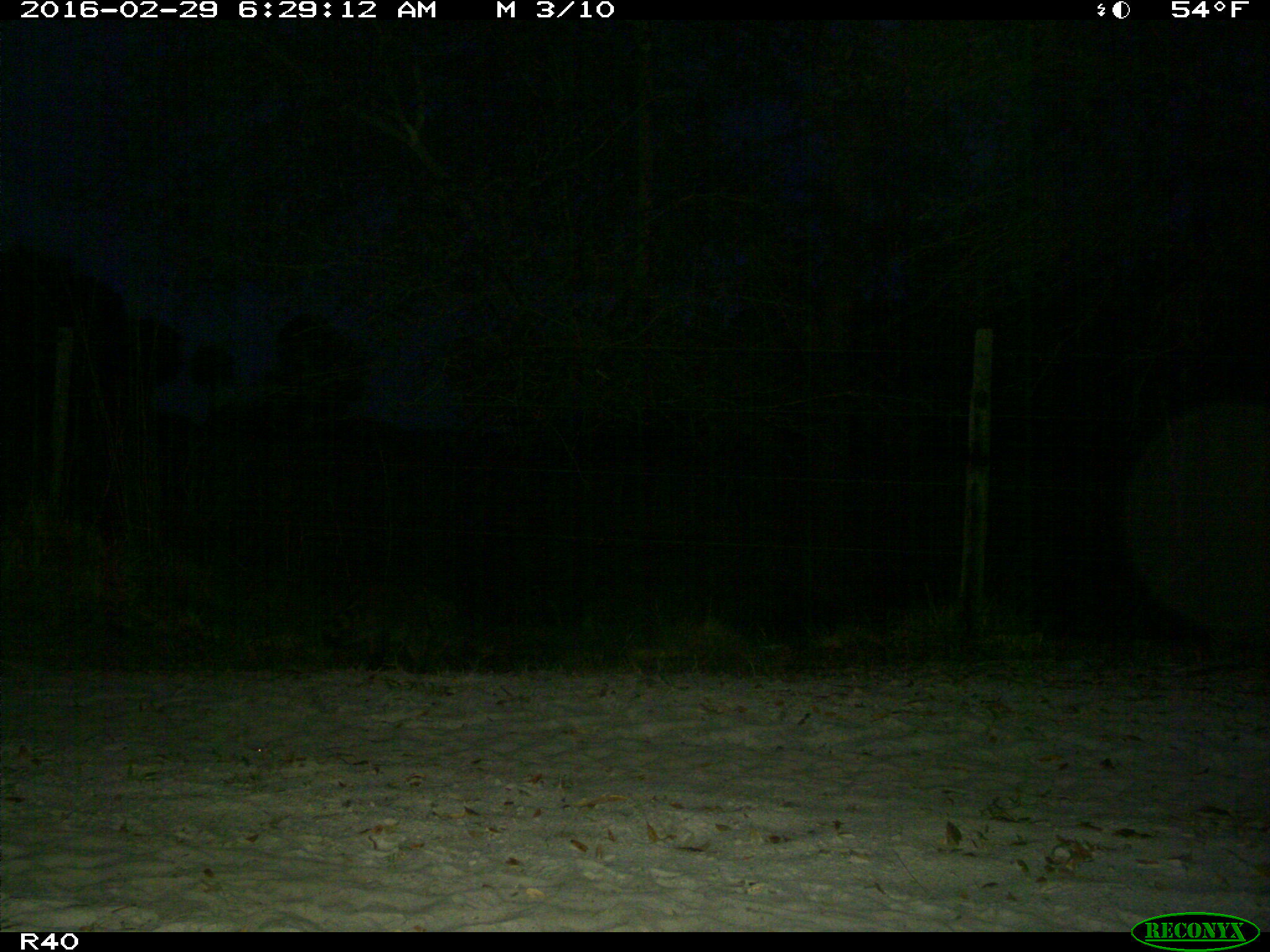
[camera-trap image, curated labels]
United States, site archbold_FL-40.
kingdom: Animalia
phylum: Chordata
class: Mammalia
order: Carnivora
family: Procyonidae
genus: Procyon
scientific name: Procyon lotor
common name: common raccoon